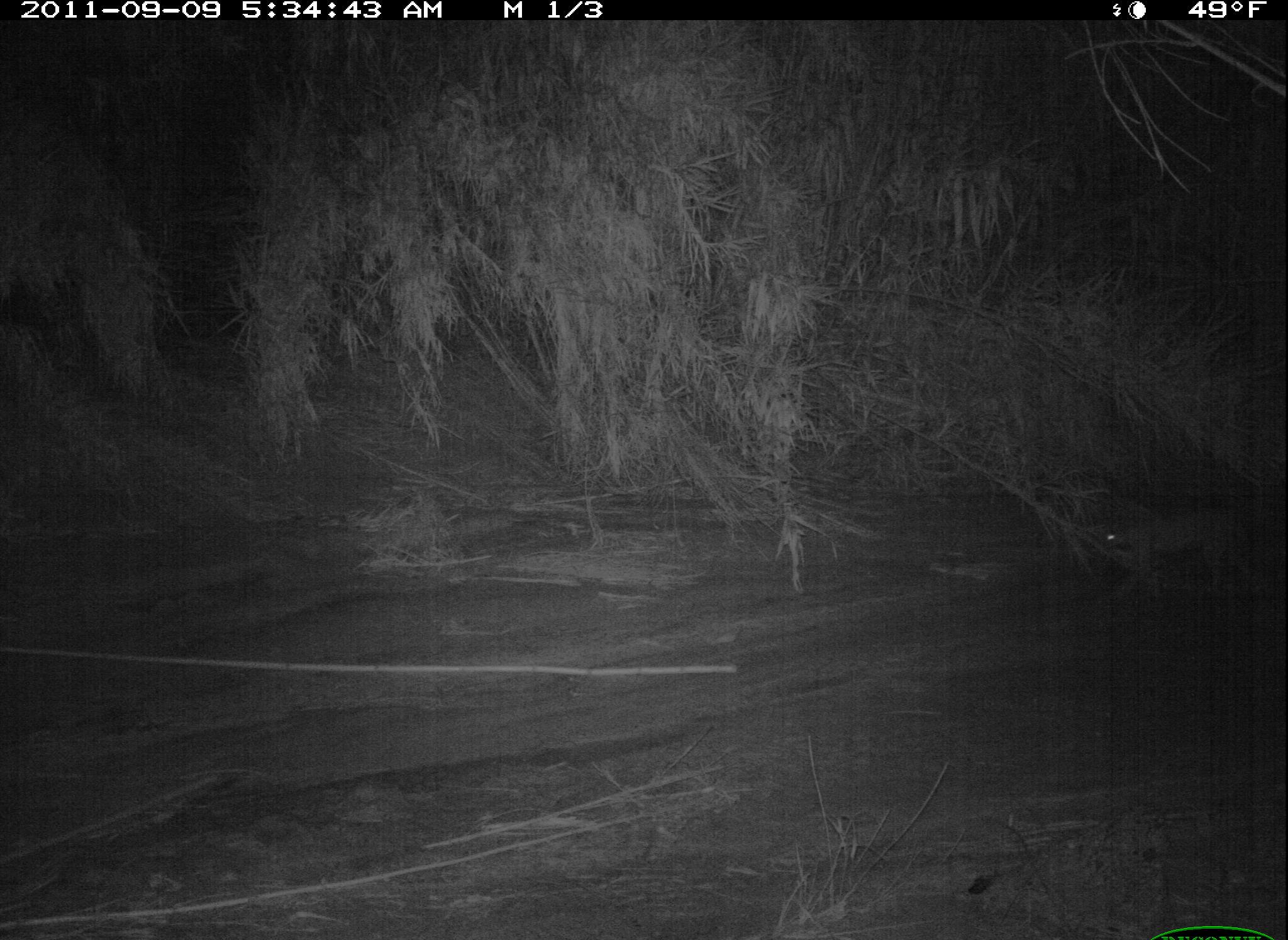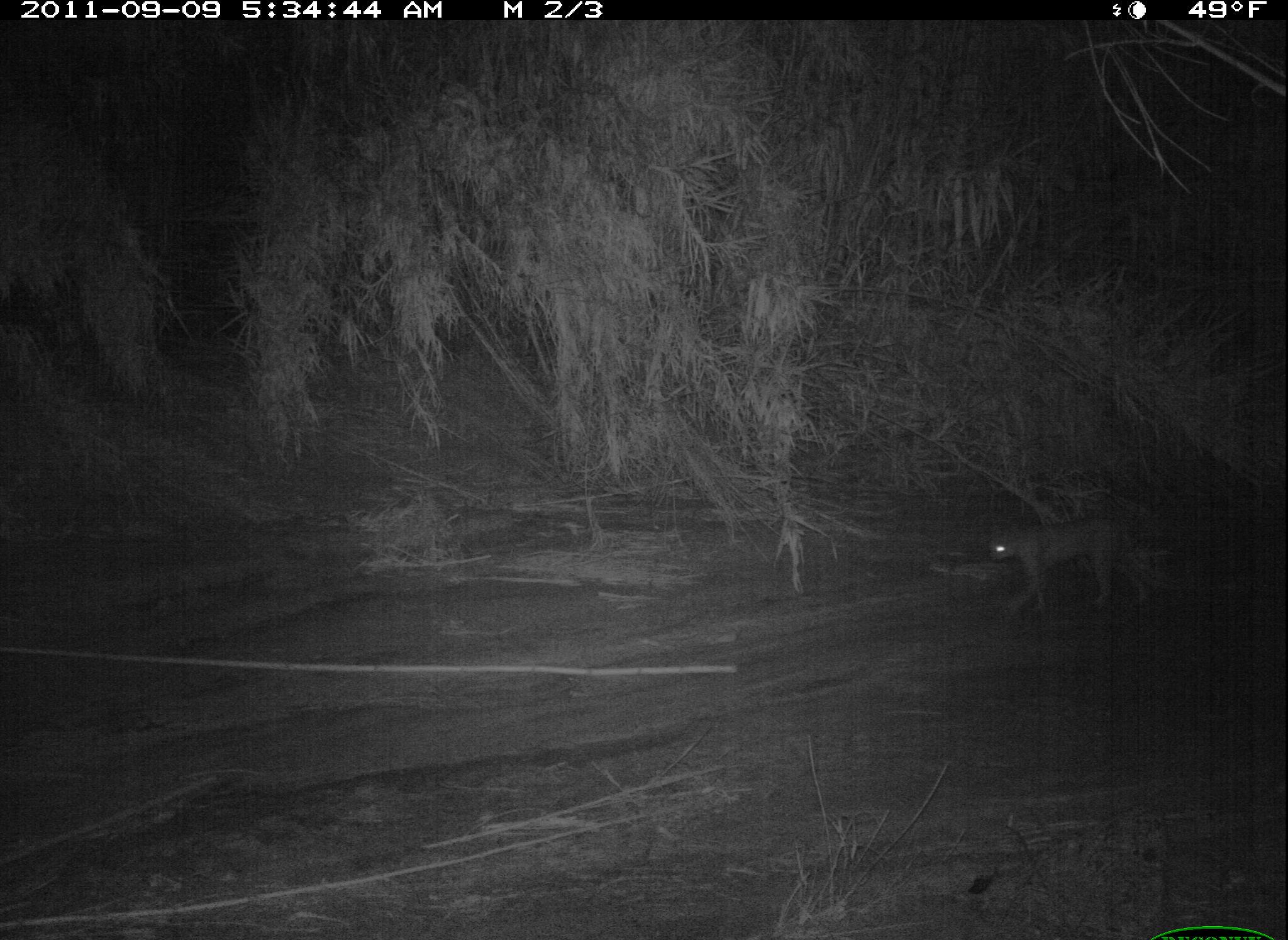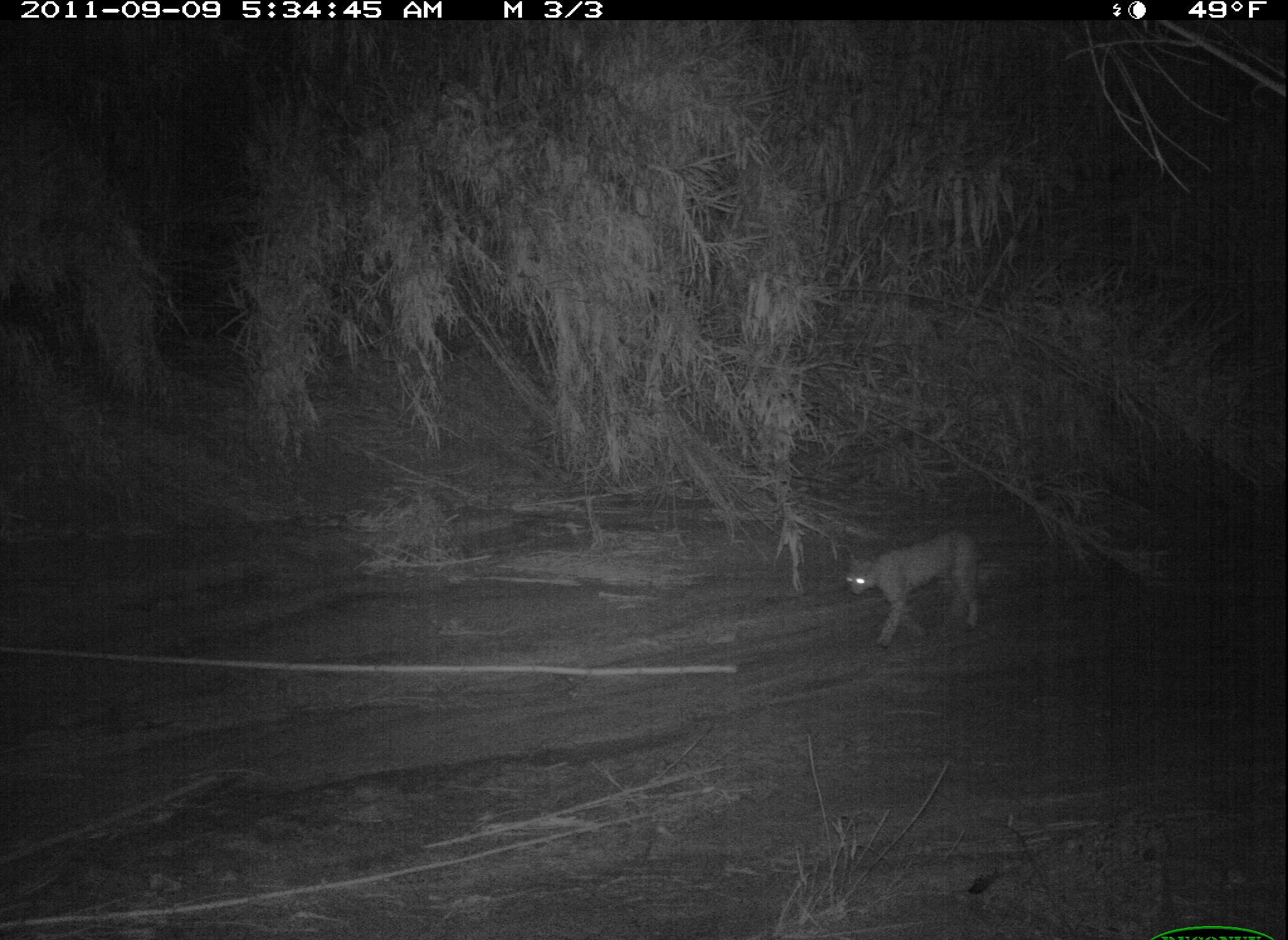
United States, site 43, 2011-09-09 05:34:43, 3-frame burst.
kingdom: Animalia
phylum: Chordata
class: Mammalia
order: Carnivora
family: Felidae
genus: Lynx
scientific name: Lynx rufus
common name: bobcat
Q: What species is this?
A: Bobcat (Lynx rufus).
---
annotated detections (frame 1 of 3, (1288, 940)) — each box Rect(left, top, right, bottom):
bobcat: Rect(1079, 486, 1277, 617)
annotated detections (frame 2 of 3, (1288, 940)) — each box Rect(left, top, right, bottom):
bobcat: Rect(982, 514, 1156, 622)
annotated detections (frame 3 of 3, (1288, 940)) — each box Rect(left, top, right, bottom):
bobcat: Rect(839, 519, 1013, 659)